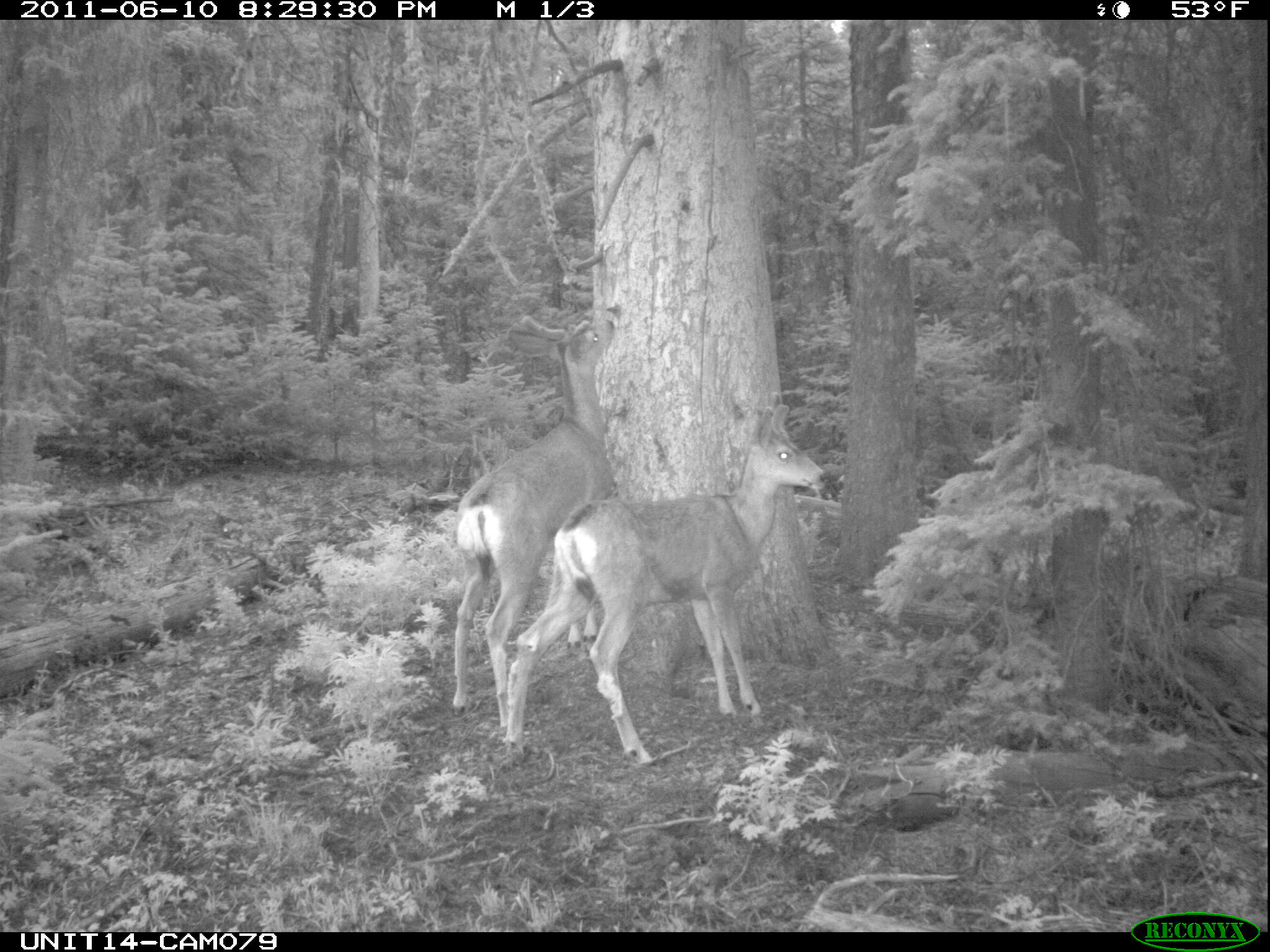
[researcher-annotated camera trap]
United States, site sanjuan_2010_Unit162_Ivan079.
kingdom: Animalia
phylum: Chordata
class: Mammalia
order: Artiodactyla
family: Cervidae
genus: Odocoileus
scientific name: Odocoileus hemionus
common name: mule deer